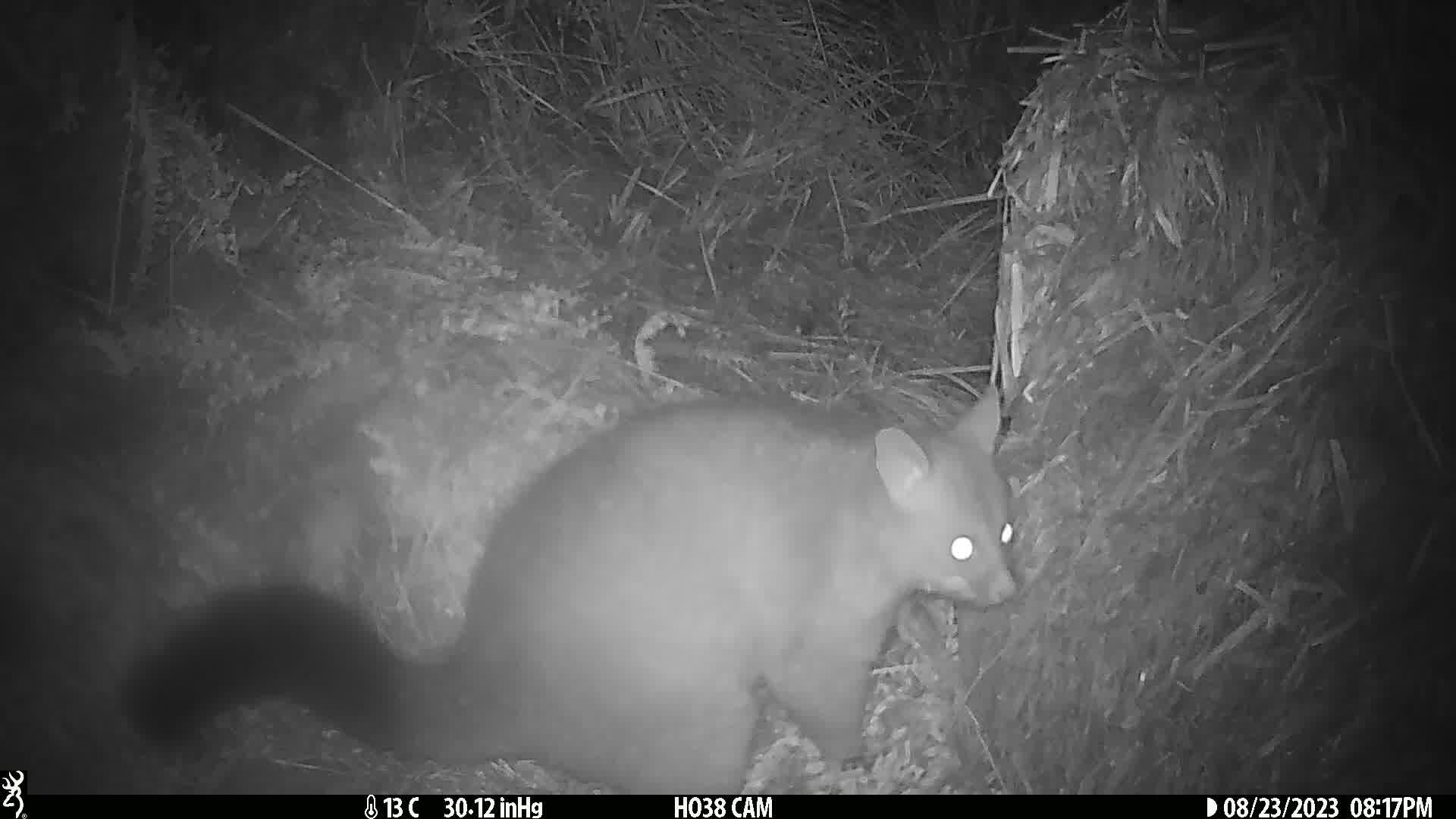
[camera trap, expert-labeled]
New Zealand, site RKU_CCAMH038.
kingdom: Animalia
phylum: Chordata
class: Mammalia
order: Diprotodontia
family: Phalangeridae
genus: Trichosurus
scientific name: Trichosurus vulpecula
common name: common brushtail possum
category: possum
Possum (common brushtail possum) (Trichosurus vulpecula).